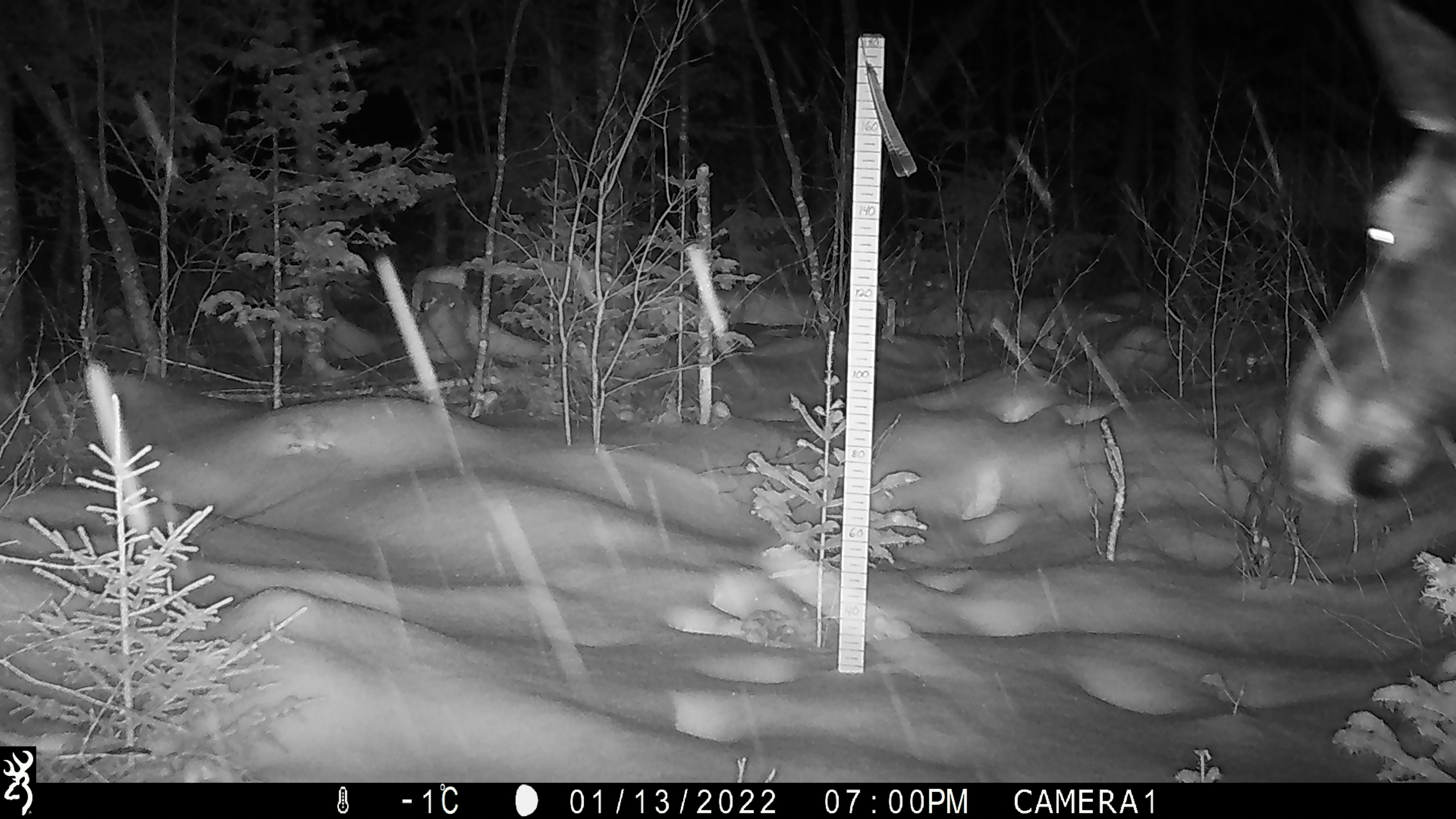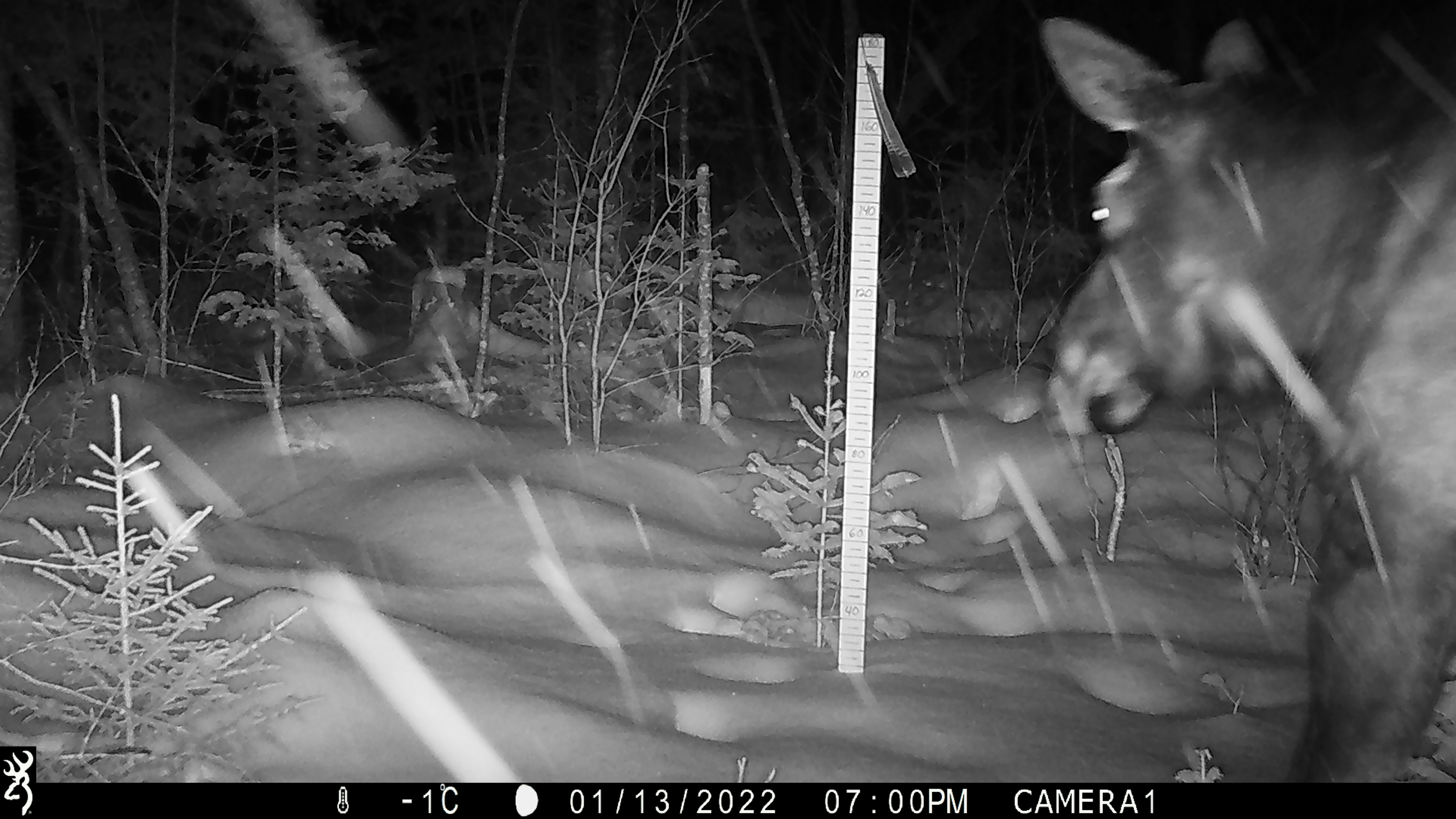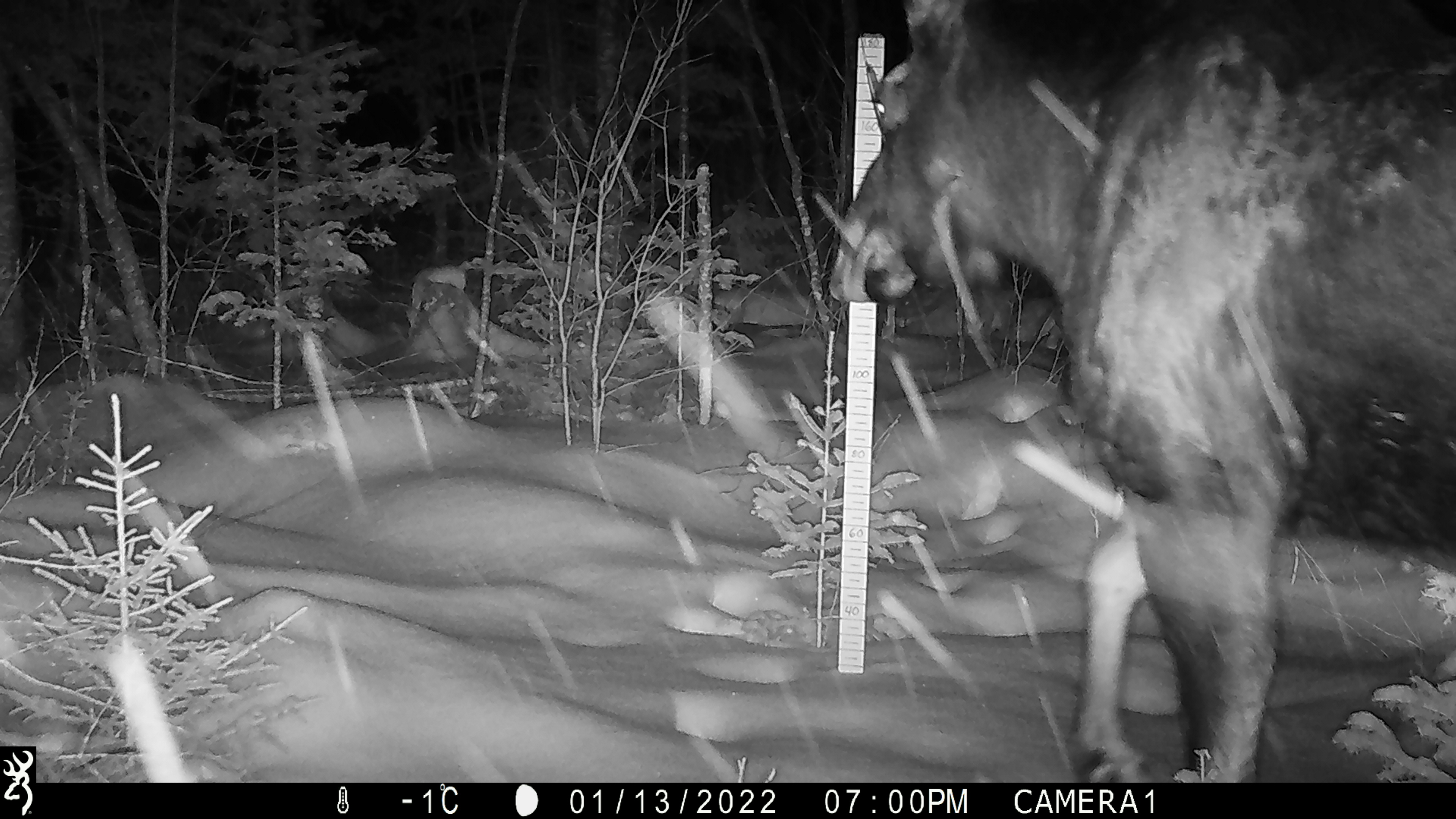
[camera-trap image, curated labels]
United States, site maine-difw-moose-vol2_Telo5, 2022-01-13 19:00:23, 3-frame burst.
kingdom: Animalia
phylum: Chordata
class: Mammalia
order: Artiodactyla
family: Cervidae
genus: Alces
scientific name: Alces alces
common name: moose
Moose (Alces alces).